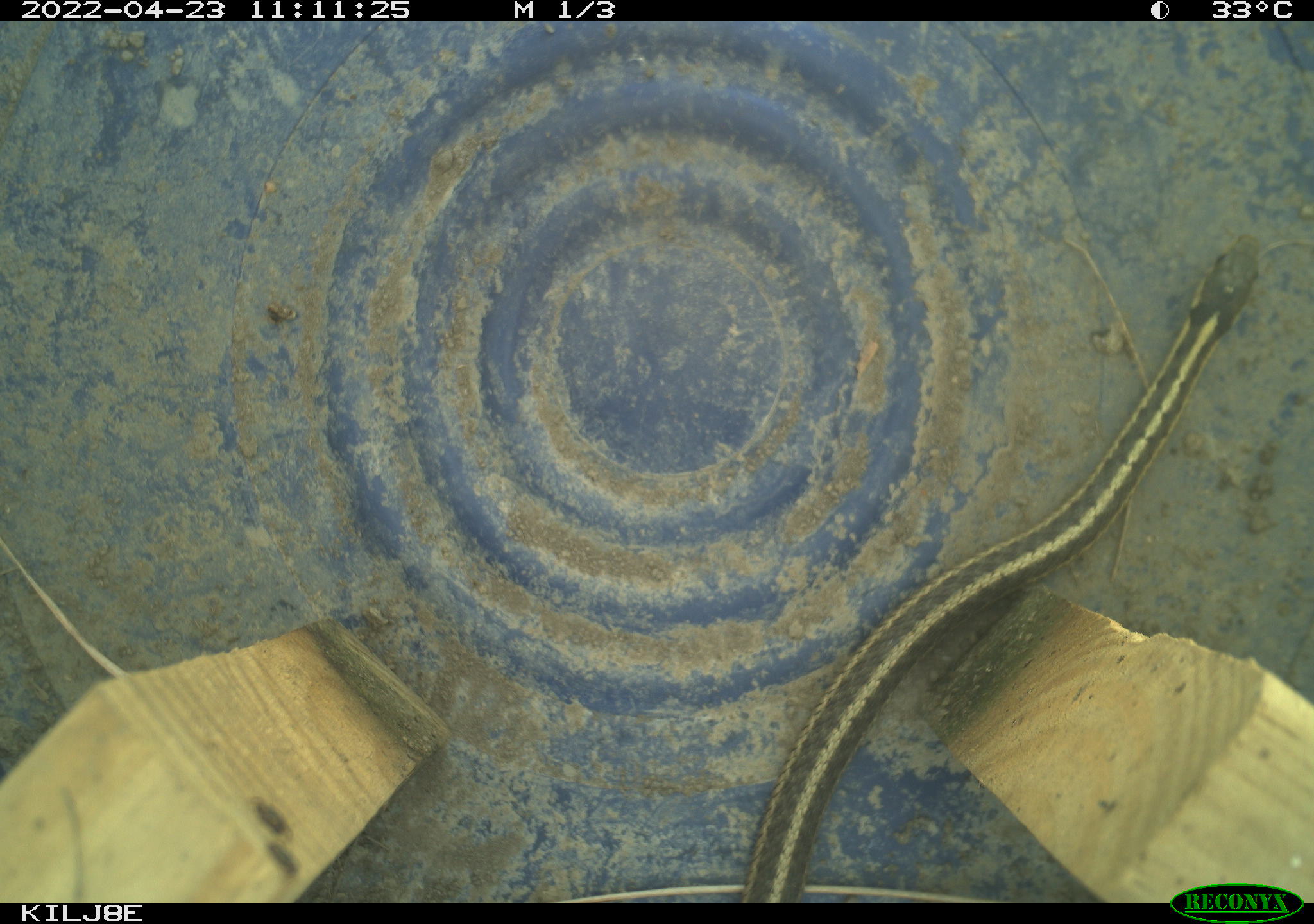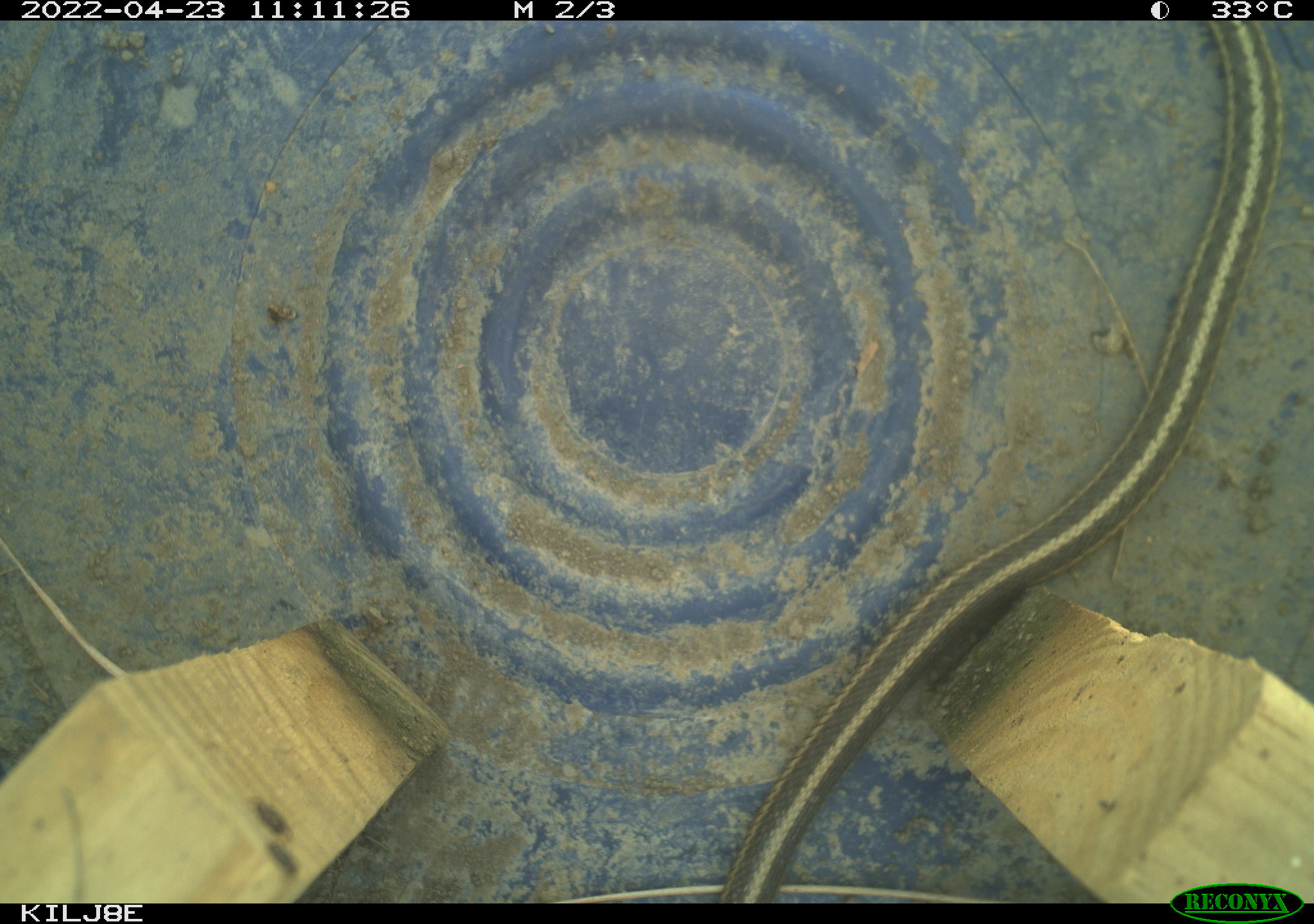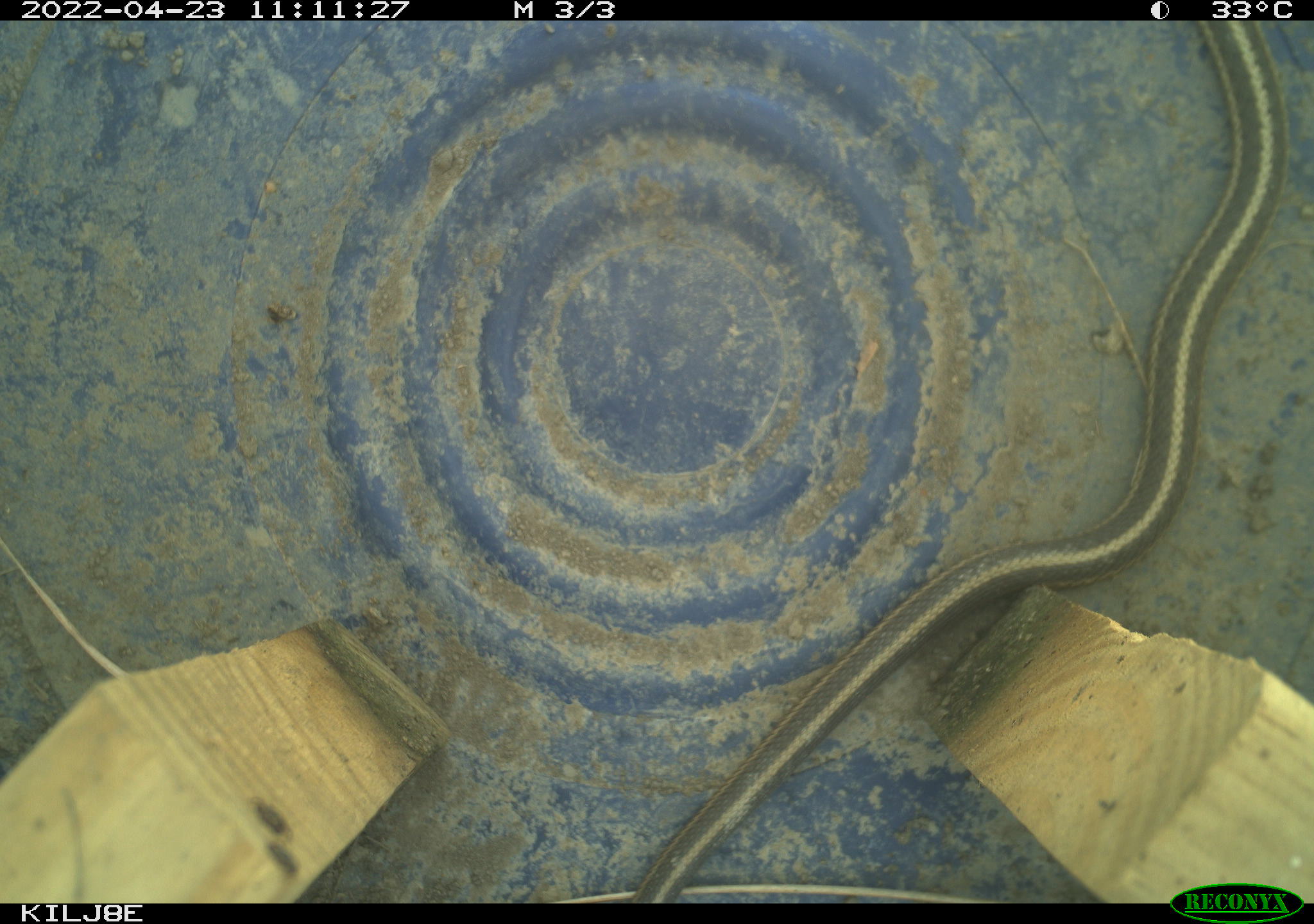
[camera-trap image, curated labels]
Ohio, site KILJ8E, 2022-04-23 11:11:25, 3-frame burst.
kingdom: Animalia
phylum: Chordata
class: Reptilia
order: Squamata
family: Colubridae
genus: Thamnophis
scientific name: Thamnophis sirtalis sirtalis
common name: eastern gartersnake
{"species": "eastern gartersnake (Thamnophis sirtalis sirtalis)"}